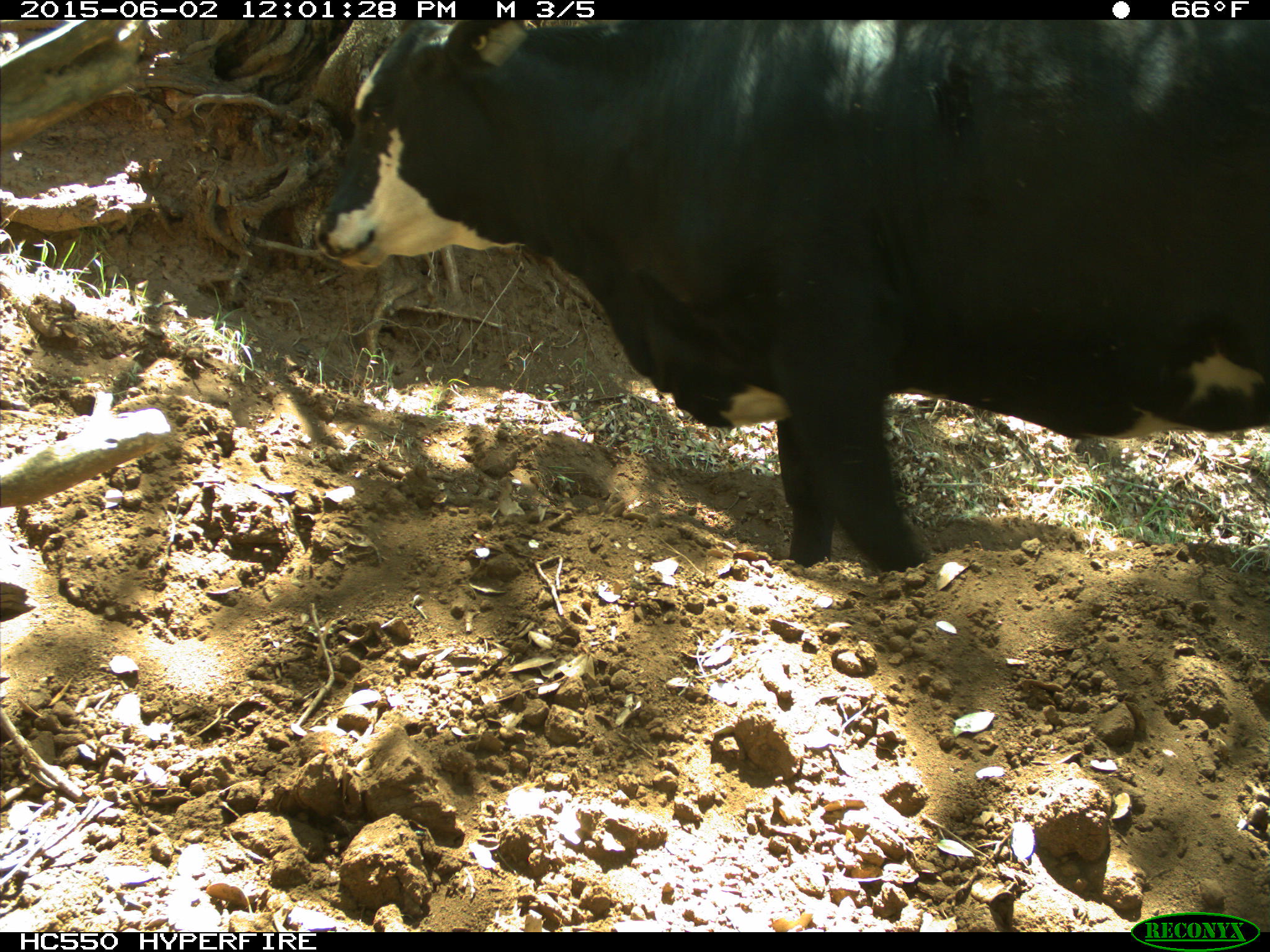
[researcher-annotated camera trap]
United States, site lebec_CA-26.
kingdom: Animalia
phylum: Chordata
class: Mammalia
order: Artiodactyla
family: Bovidae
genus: Bos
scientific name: Bos taurus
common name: domestic cow